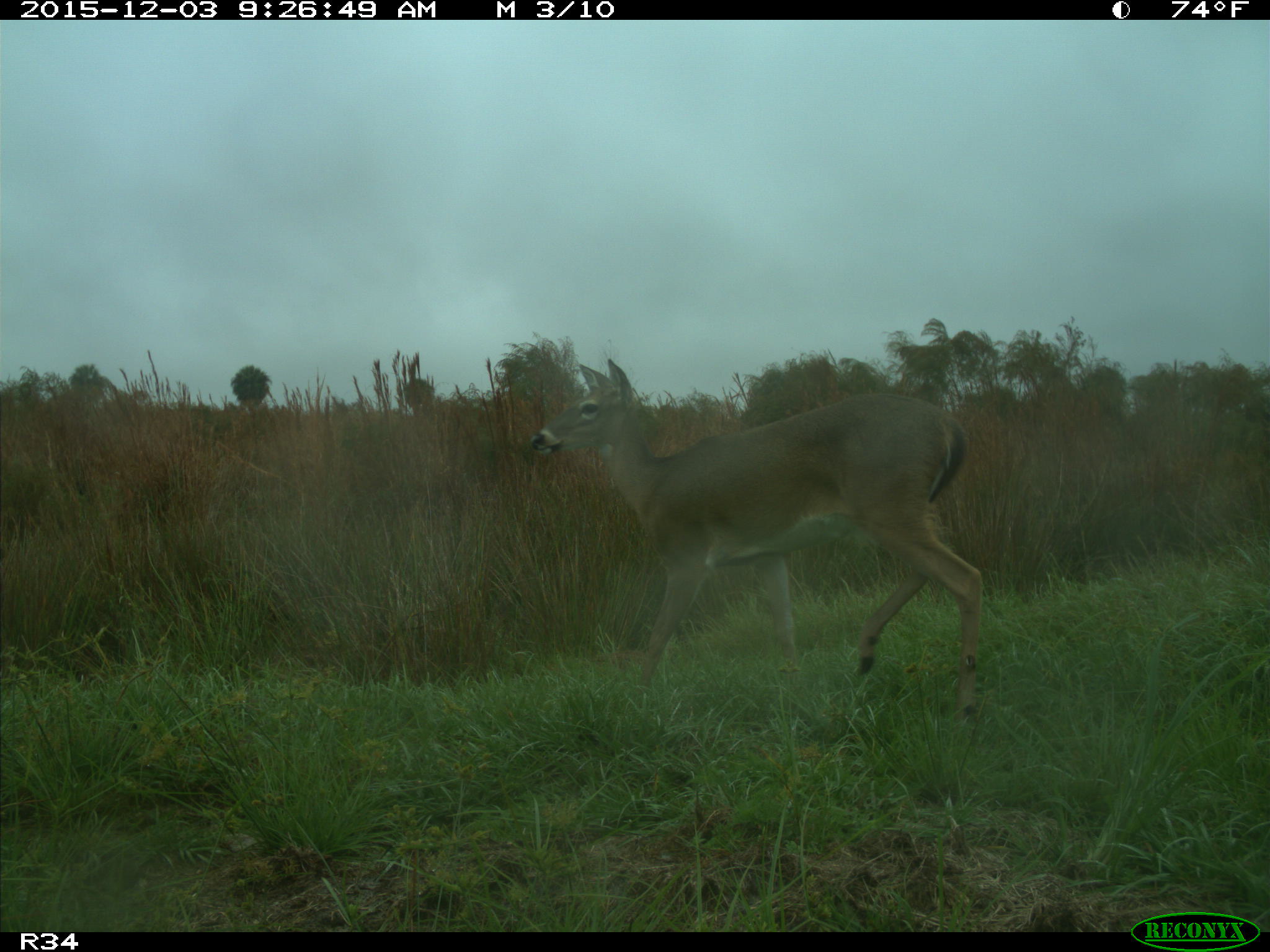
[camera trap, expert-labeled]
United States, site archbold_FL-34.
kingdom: Animalia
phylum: Chordata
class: Mammalia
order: Artiodactyla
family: Cervidae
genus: Odocoileus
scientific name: Odocoileus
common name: deer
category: unidentified deer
Unidentified deer (deer) (Odocoileus).